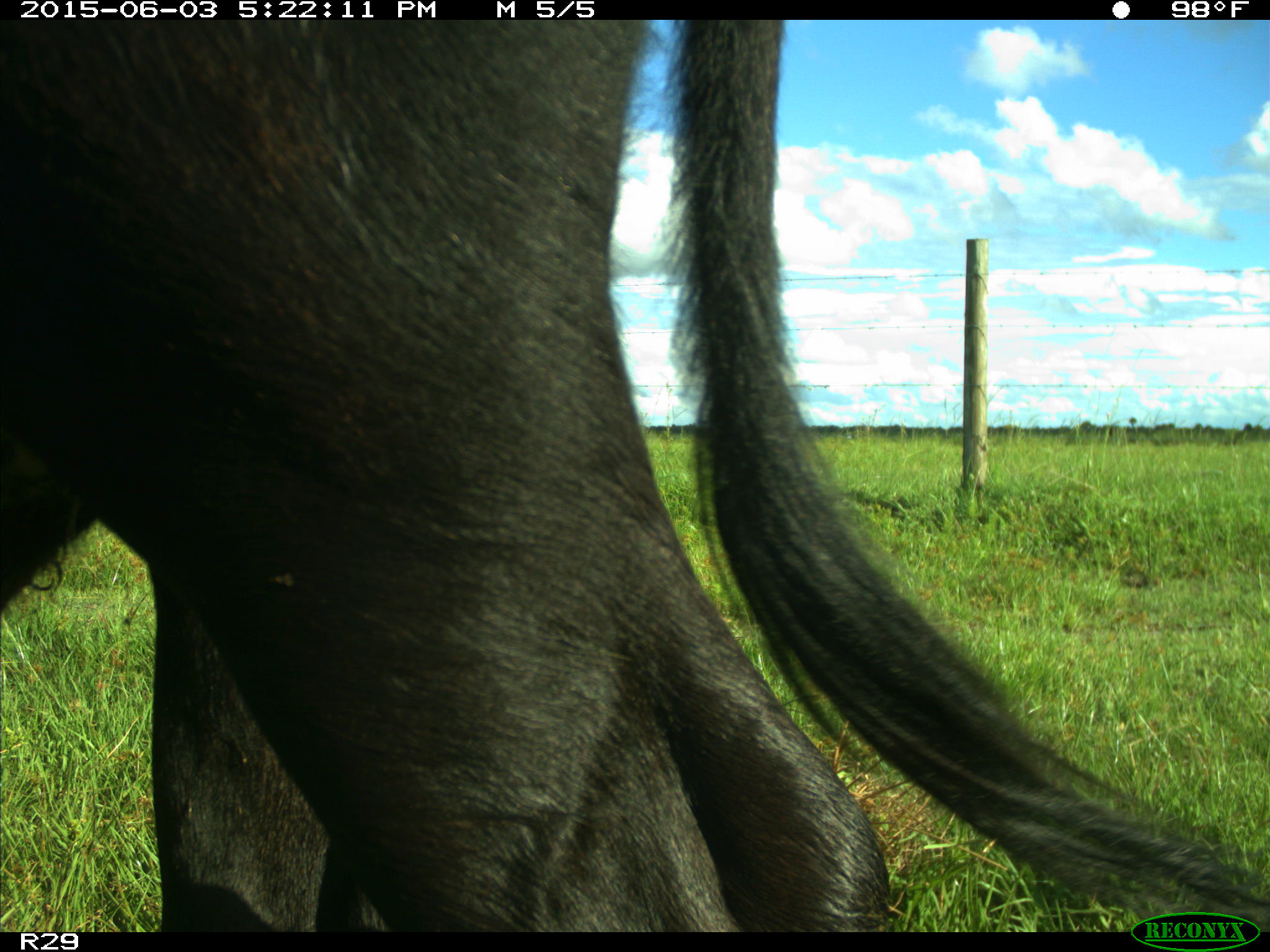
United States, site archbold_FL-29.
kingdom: Animalia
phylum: Chordata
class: Mammalia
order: Artiodactyla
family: Bovidae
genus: Bos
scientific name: Bos taurus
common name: domestic cow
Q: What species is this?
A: Bos taurus (domestic cow).